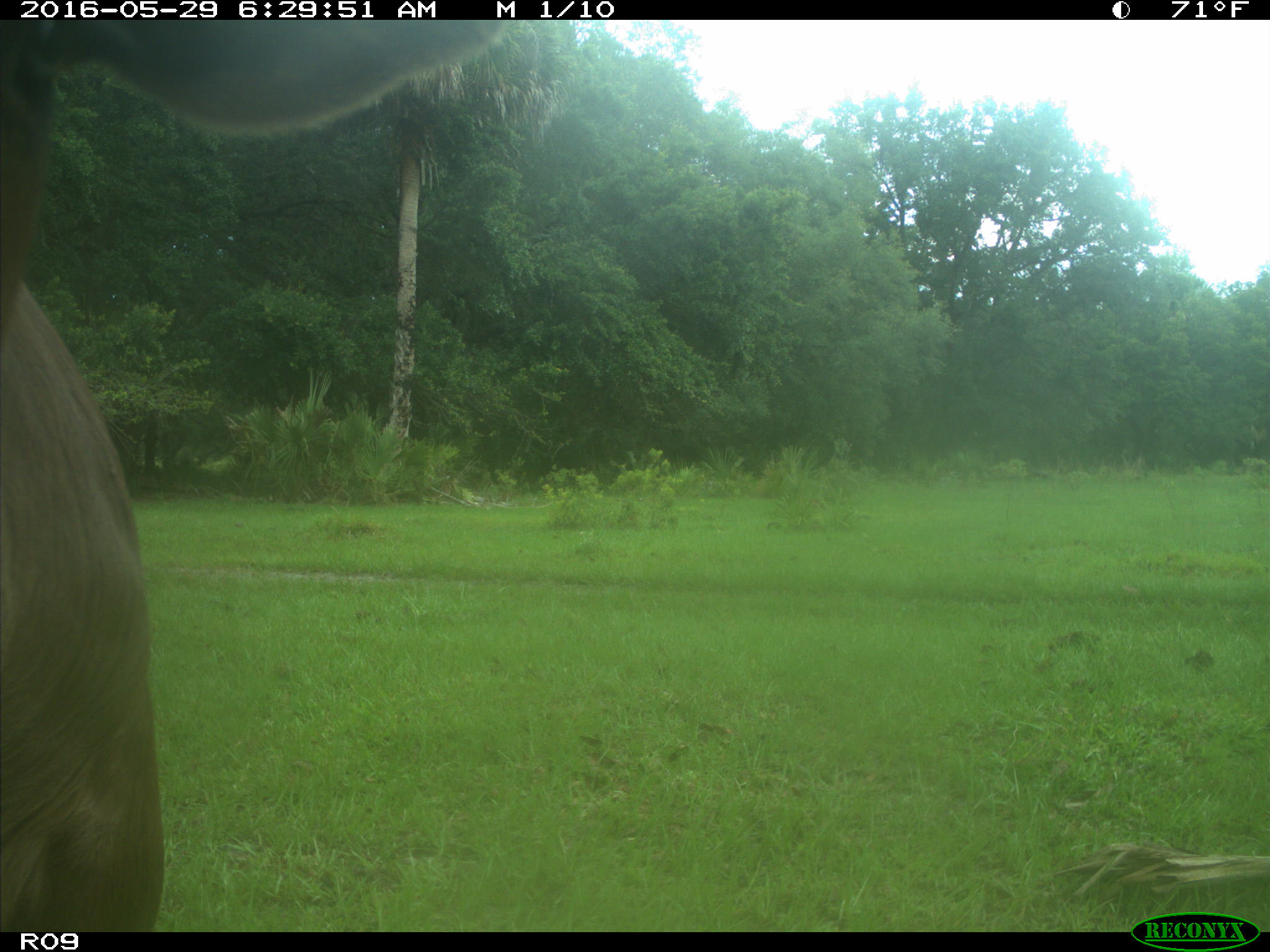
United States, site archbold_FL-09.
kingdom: Animalia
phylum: Chordata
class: Mammalia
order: Artiodactyla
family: Bovidae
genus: Bos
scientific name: Bos taurus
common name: domestic cow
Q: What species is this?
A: Bos taurus (domestic cow).